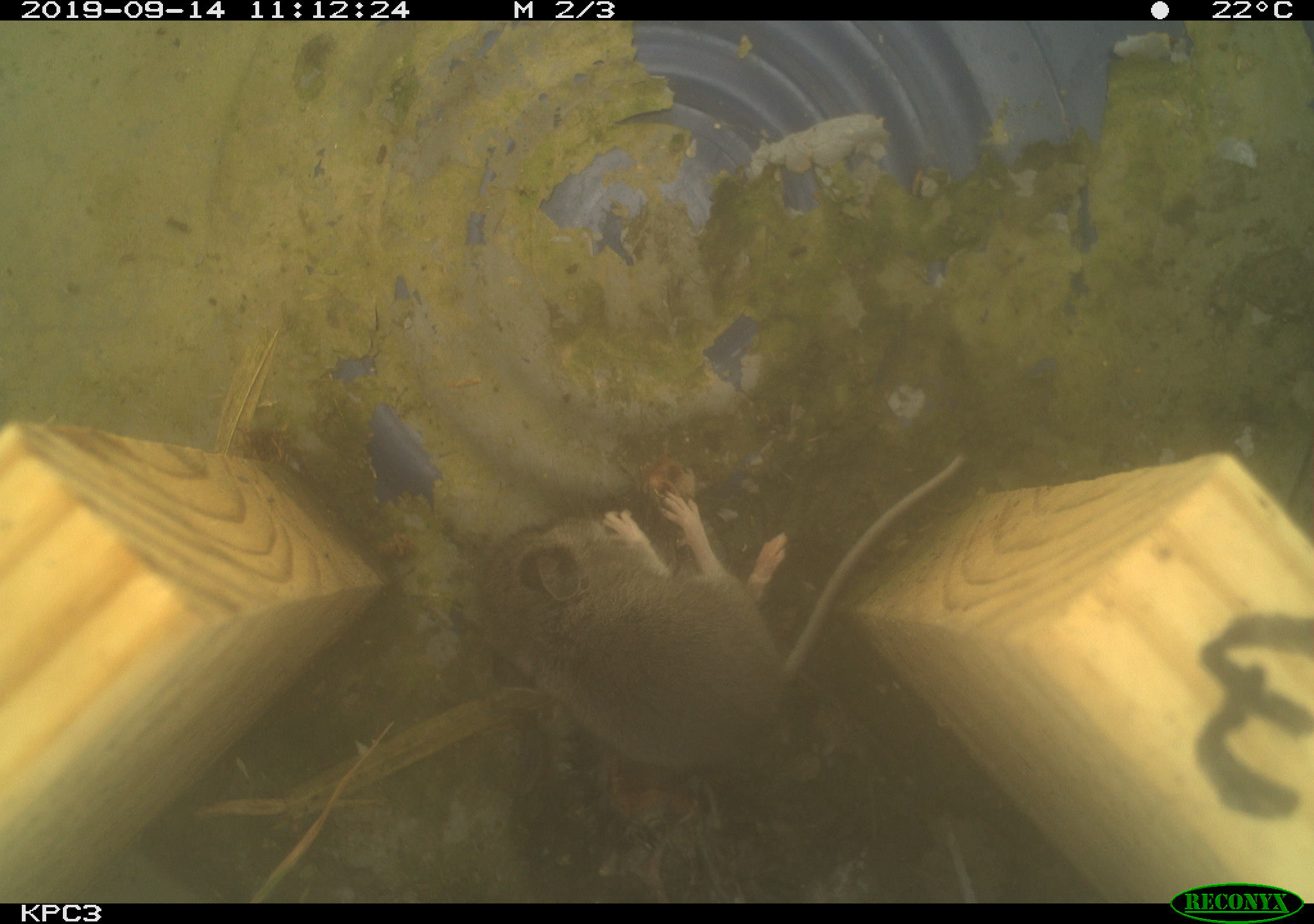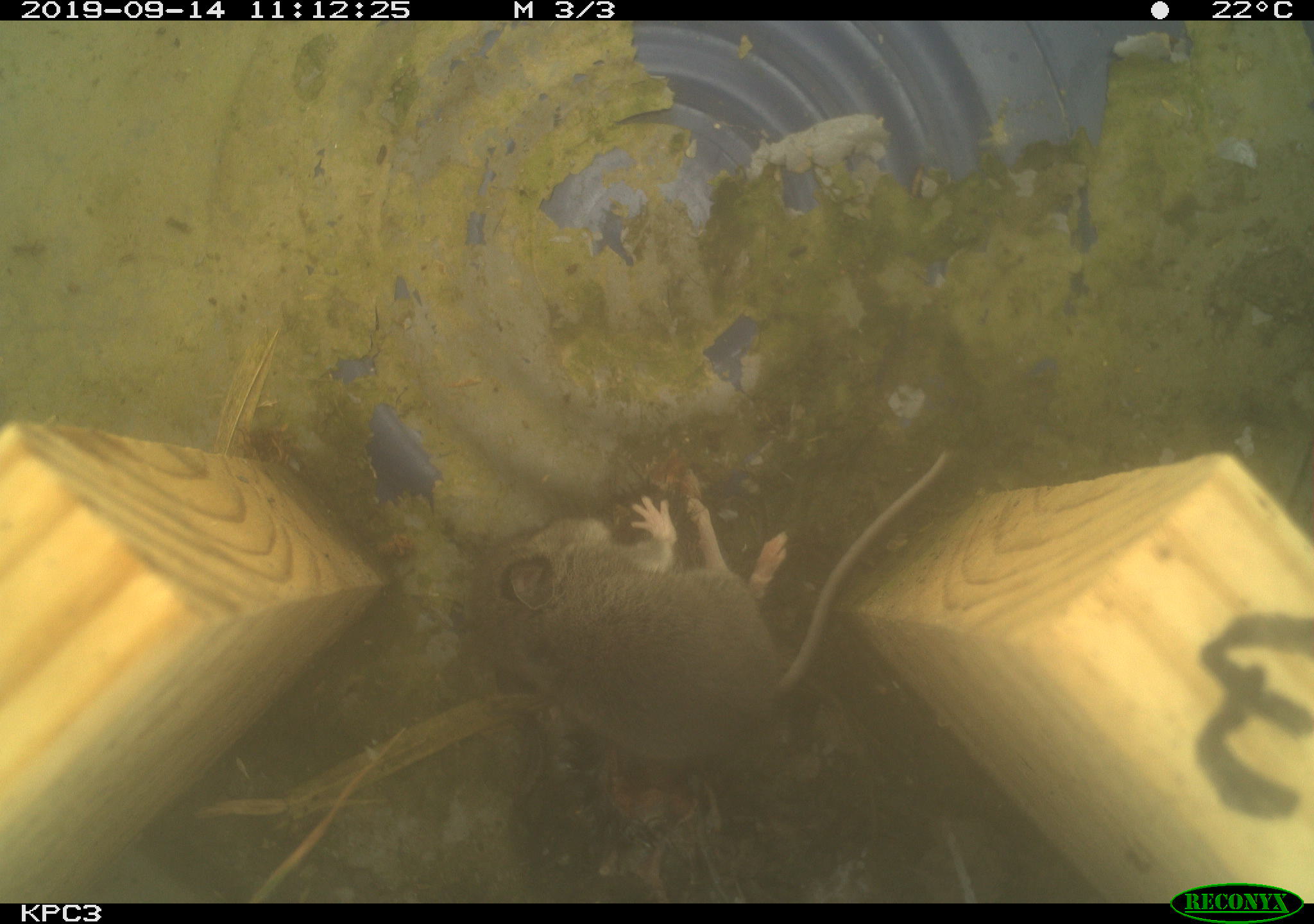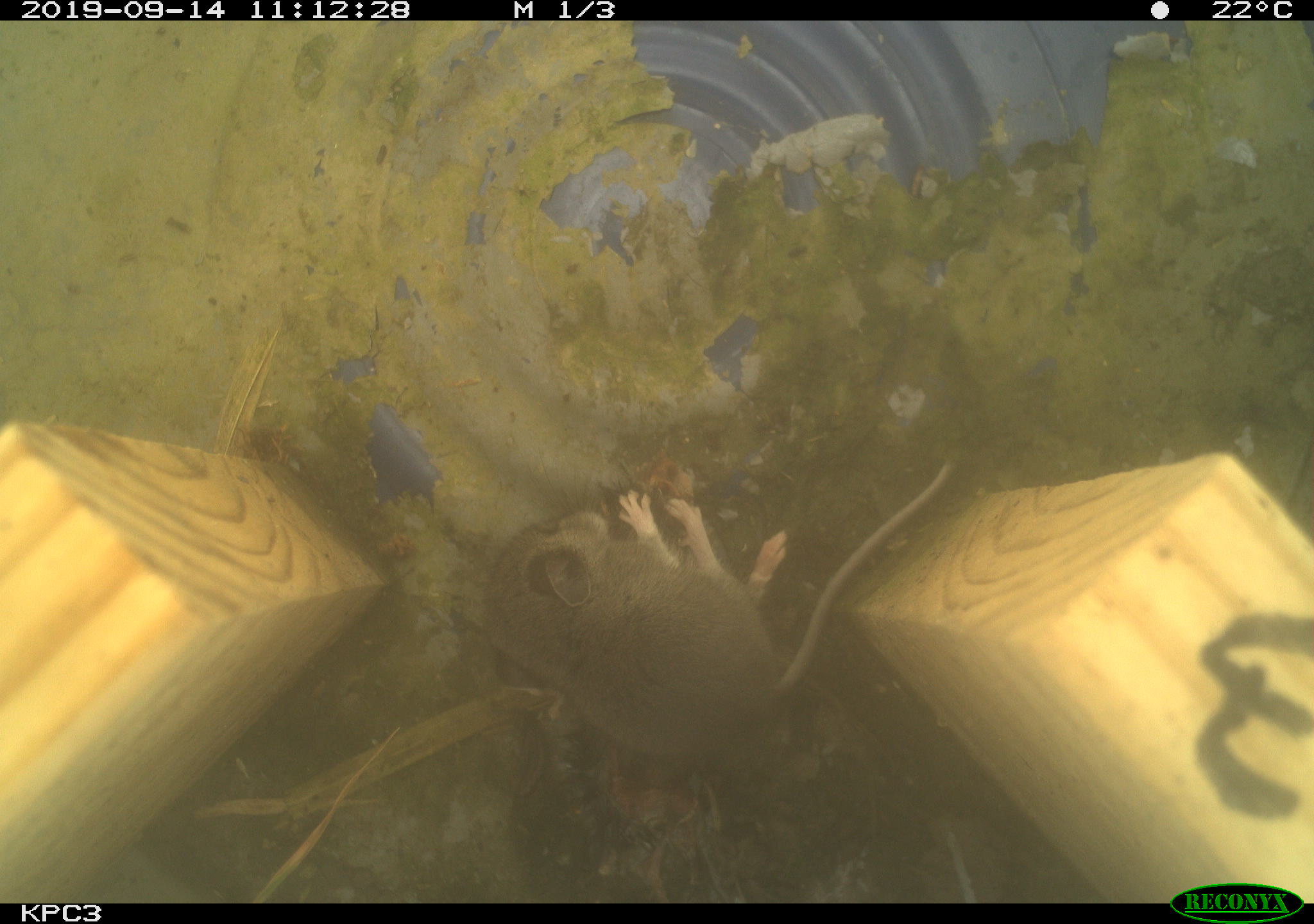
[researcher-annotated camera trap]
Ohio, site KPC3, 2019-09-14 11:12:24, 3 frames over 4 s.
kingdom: Animalia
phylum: Chordata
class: Mammalia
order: Rodentia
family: Cricetidae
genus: Peromyscus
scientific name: Peromyscus leucopus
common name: white-footed mouse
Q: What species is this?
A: White-footed mouse (Peromyscus leucopus).